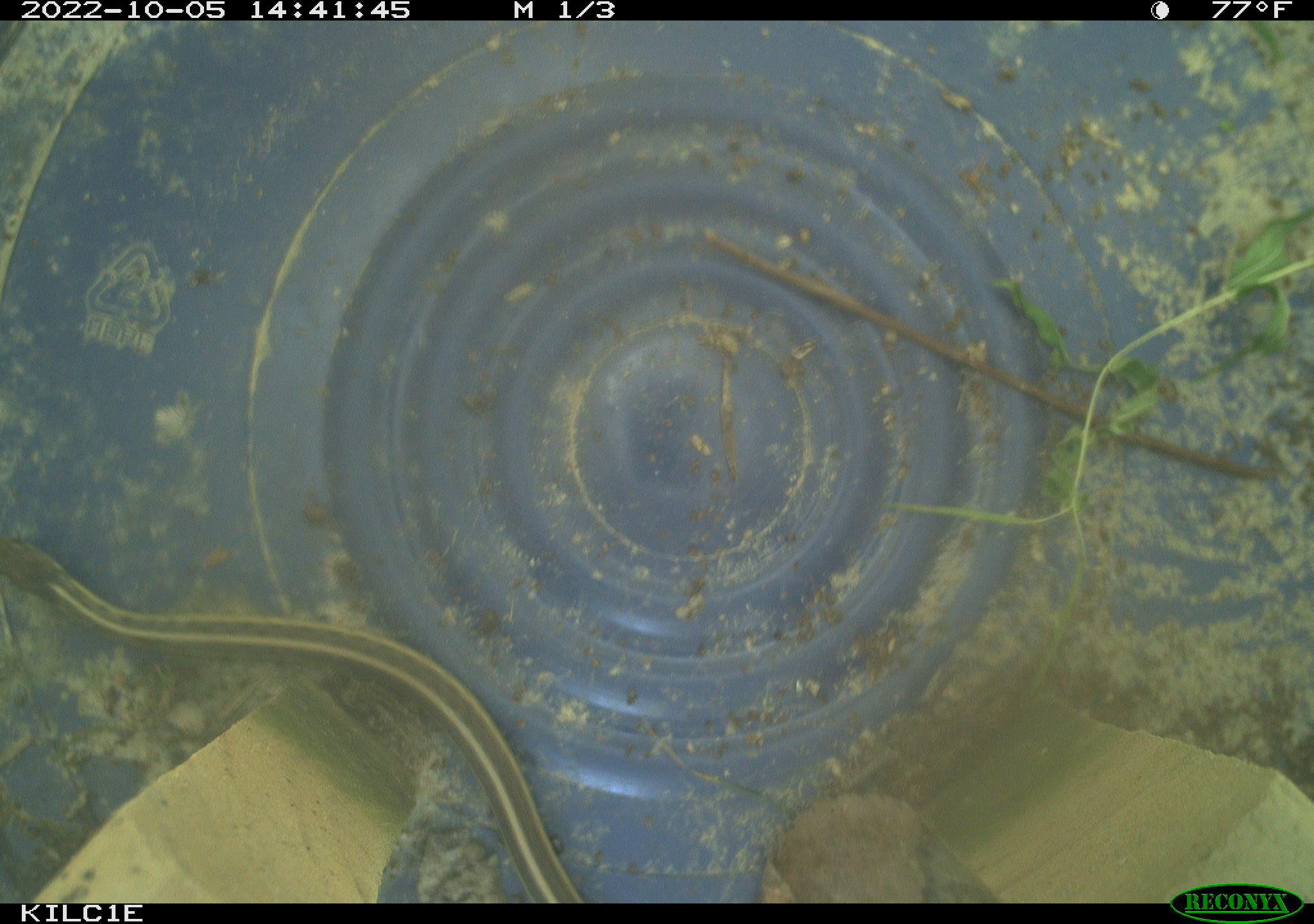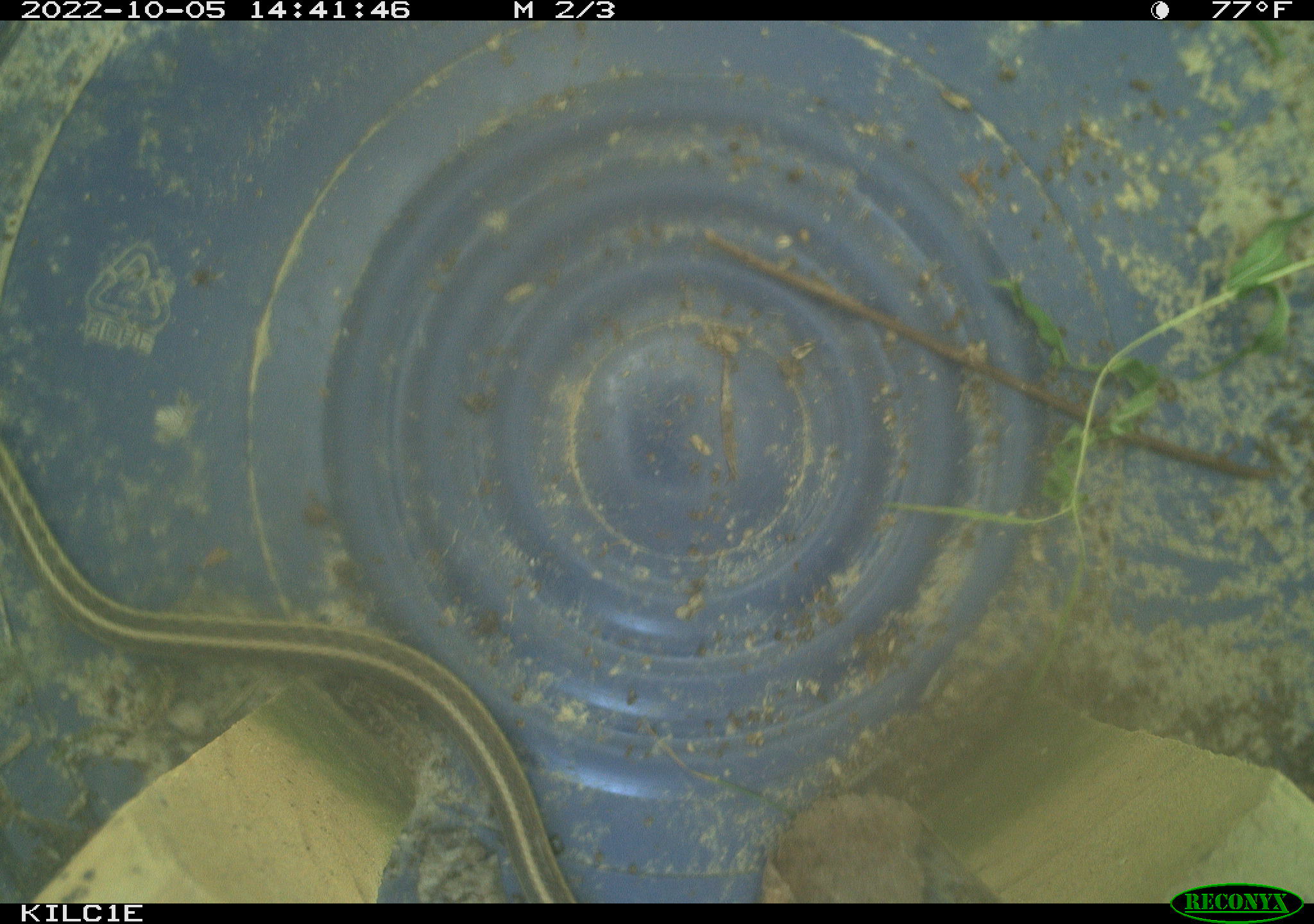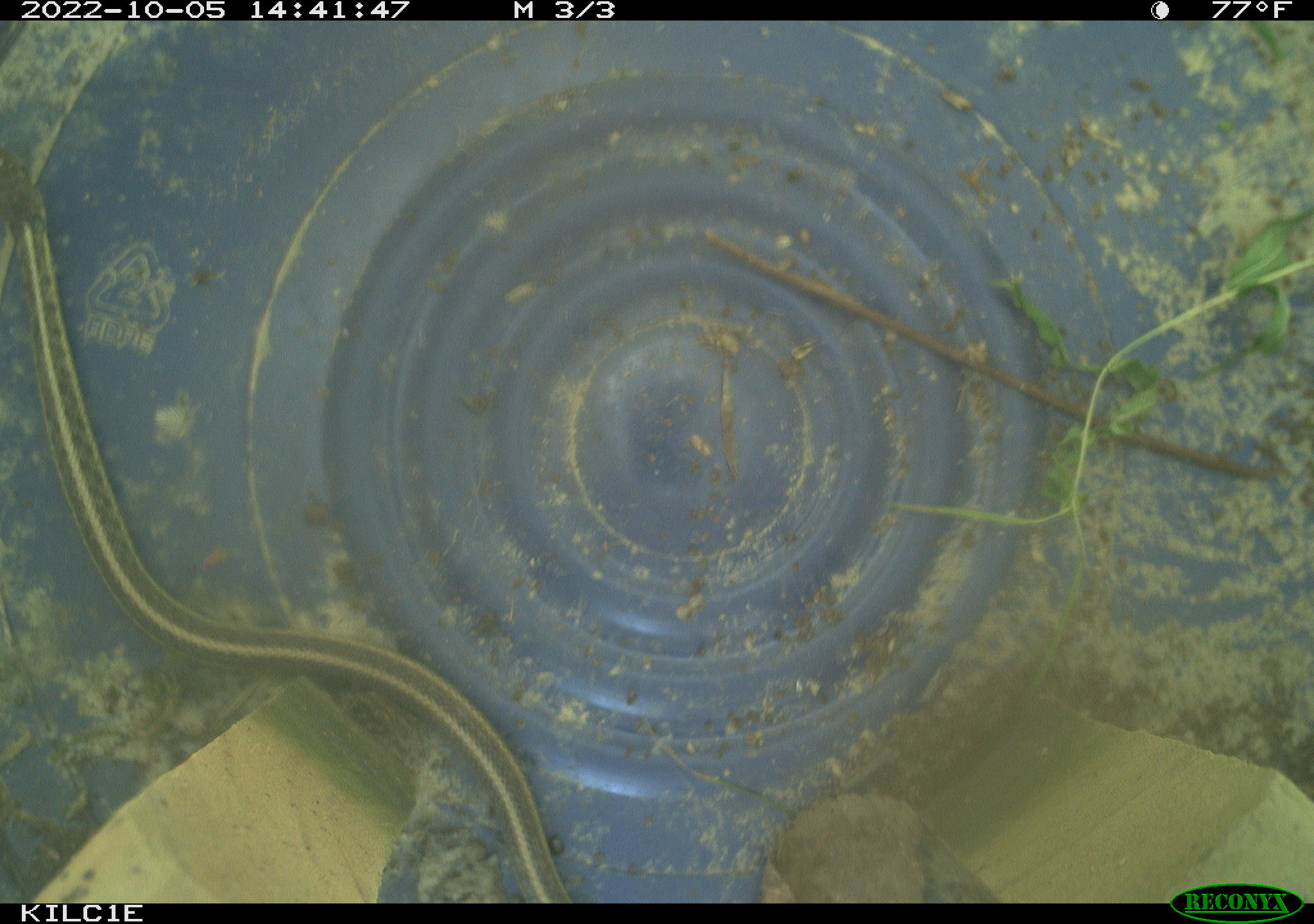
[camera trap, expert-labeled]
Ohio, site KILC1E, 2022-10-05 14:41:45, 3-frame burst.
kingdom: Animalia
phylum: Chordata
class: Reptilia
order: Squamata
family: Colubridae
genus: Thamnophis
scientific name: Thamnophis sirtalis sirtalis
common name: eastern gartersnake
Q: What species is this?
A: Eastern gartersnake (Thamnophis sirtalis sirtalis).